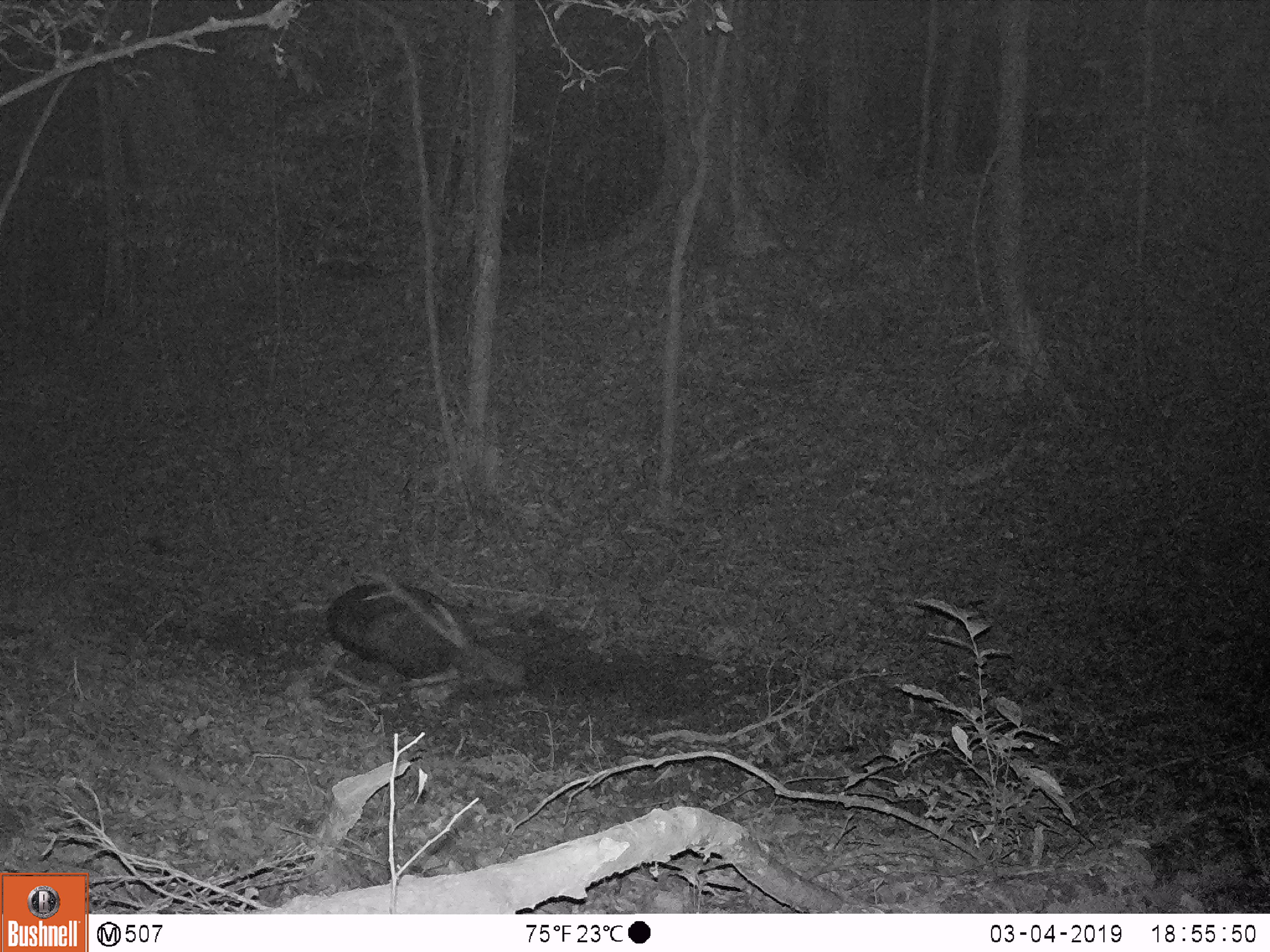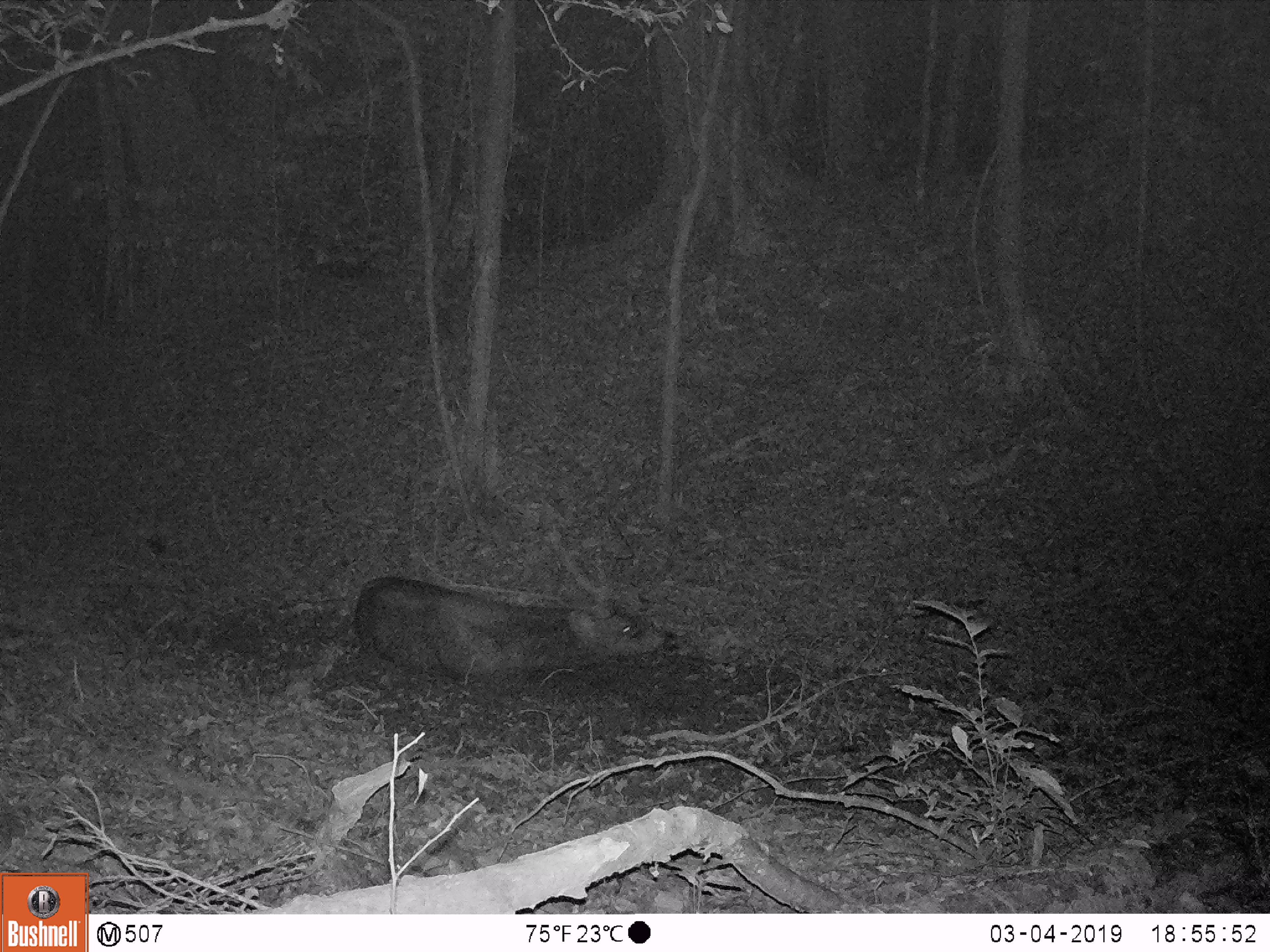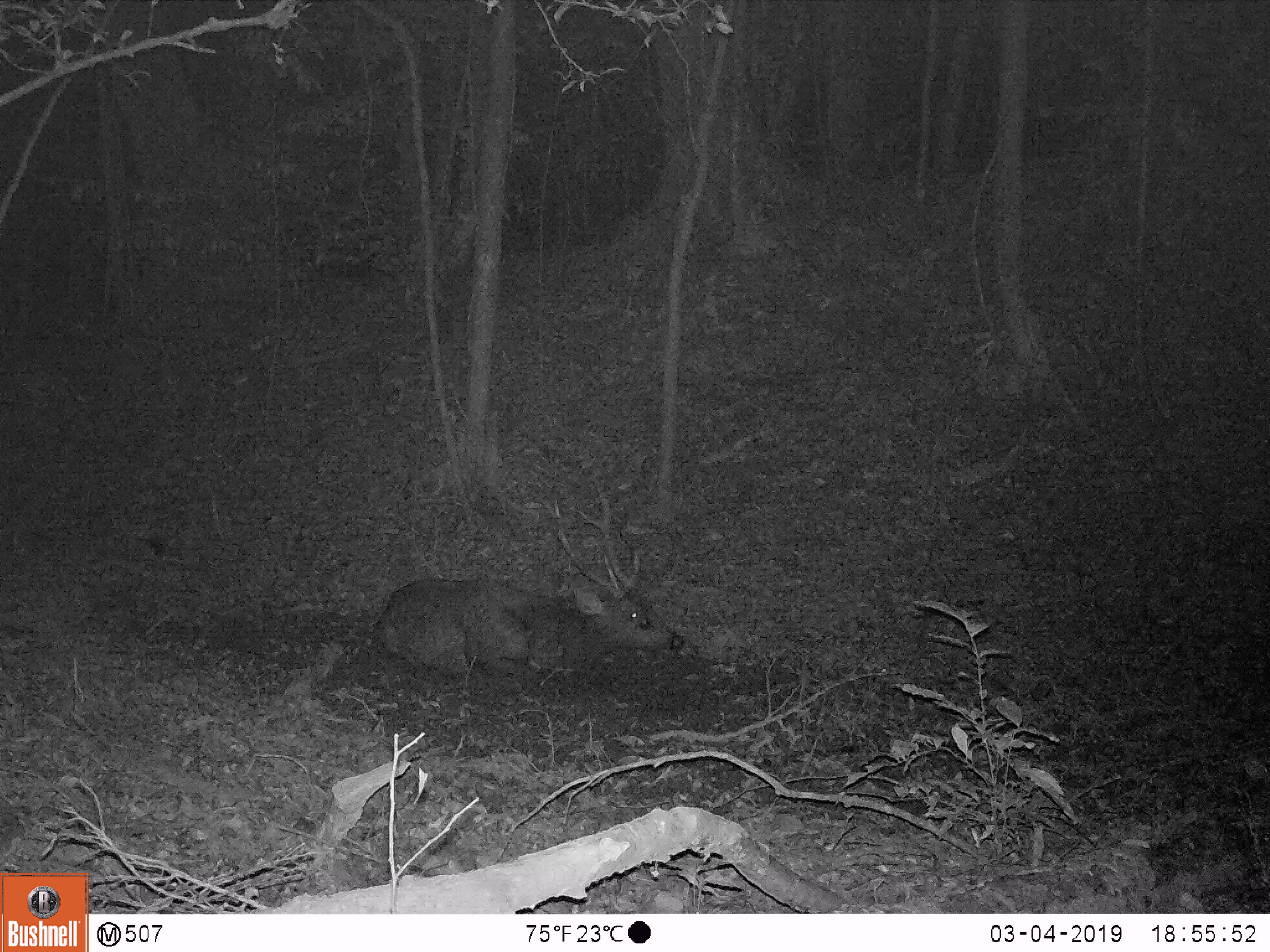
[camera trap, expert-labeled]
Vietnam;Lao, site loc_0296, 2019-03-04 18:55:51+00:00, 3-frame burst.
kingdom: Animalia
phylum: Chordata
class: Mammalia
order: Artiodactyla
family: Cervidae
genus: Rusa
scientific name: Rusa unicolor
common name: sambar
Sambar (Rusa unicolor). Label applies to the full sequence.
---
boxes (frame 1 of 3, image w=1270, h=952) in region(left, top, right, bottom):
sambar: region(317, 559, 528, 692)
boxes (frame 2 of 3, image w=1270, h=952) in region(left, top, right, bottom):
sambar: region(353, 539, 673, 682)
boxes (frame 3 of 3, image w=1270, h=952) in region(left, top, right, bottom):
sambar: region(371, 477, 685, 680)